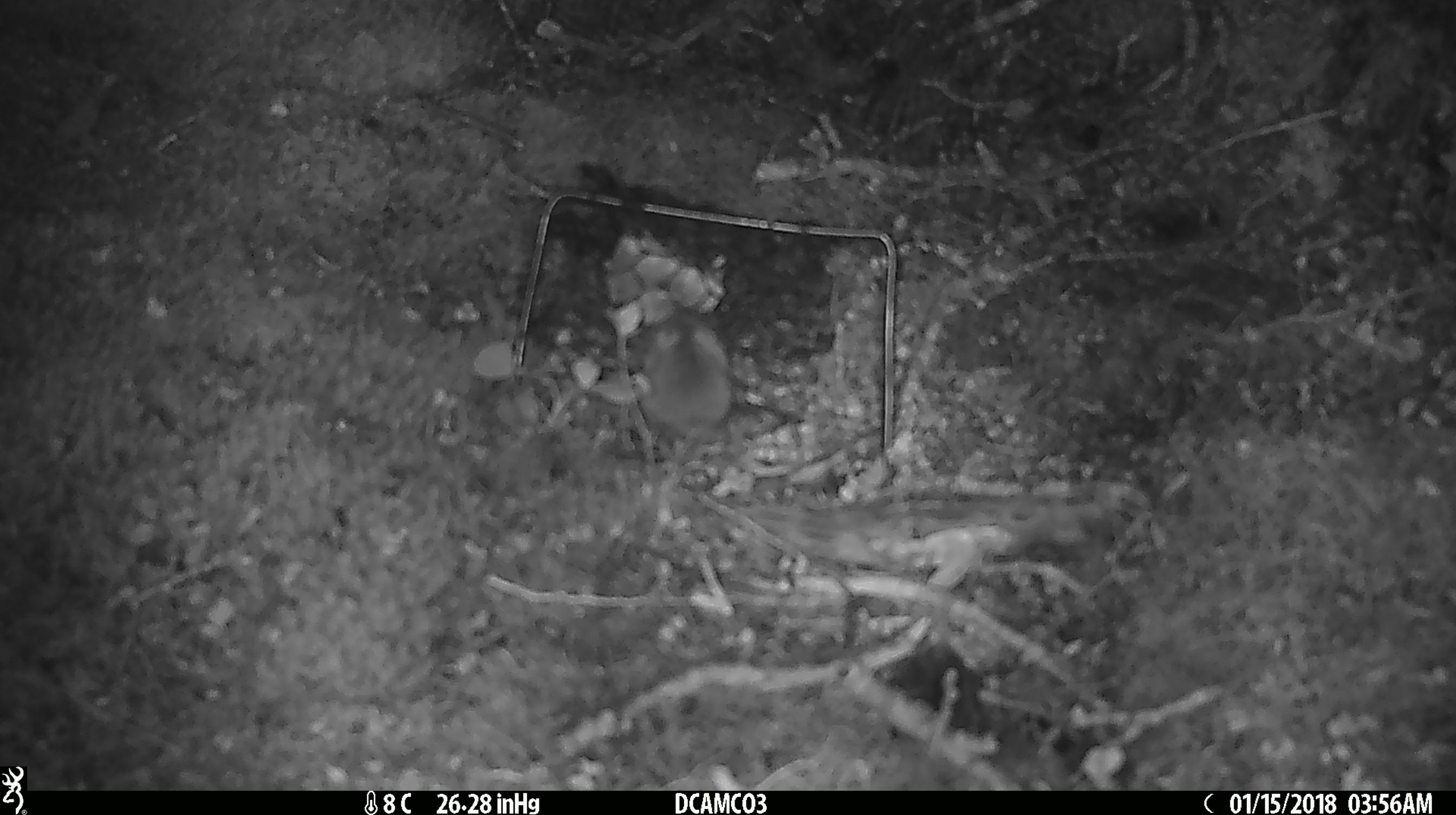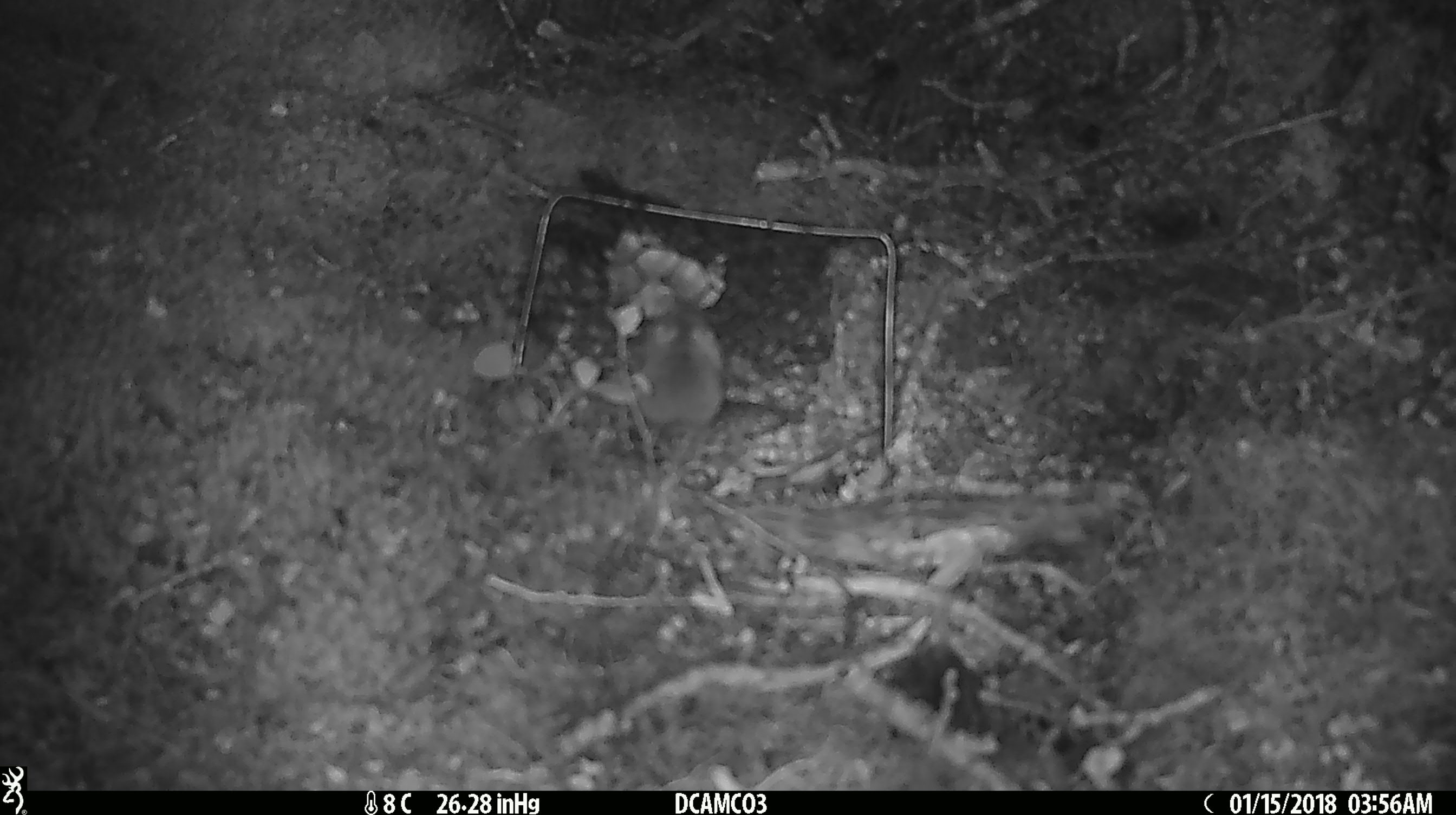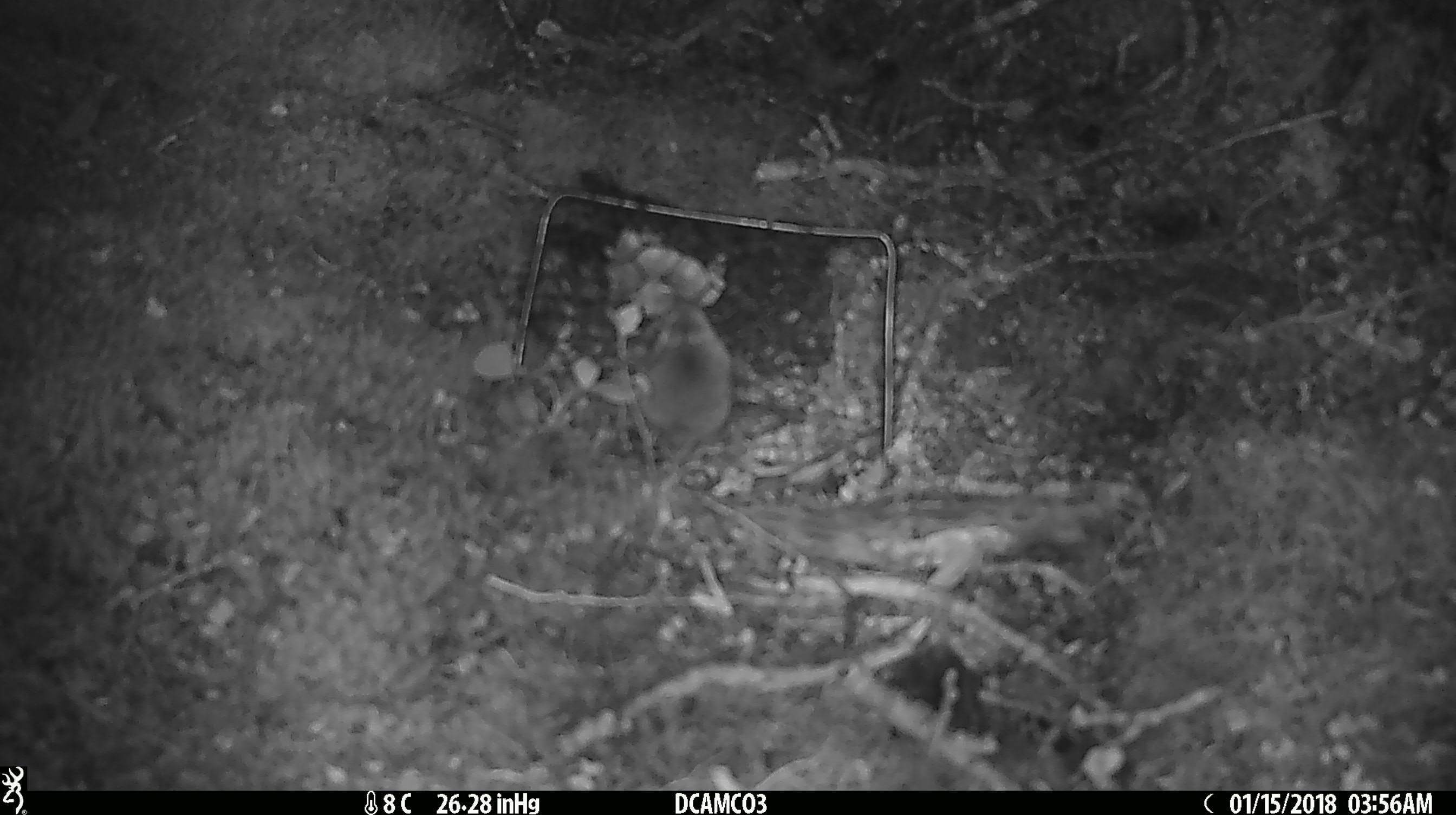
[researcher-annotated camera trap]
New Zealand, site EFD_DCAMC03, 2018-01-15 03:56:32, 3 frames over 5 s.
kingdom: Animalia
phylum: Chordata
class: Mammalia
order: Rodentia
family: Muridae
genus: Mus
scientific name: Mus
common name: mouse